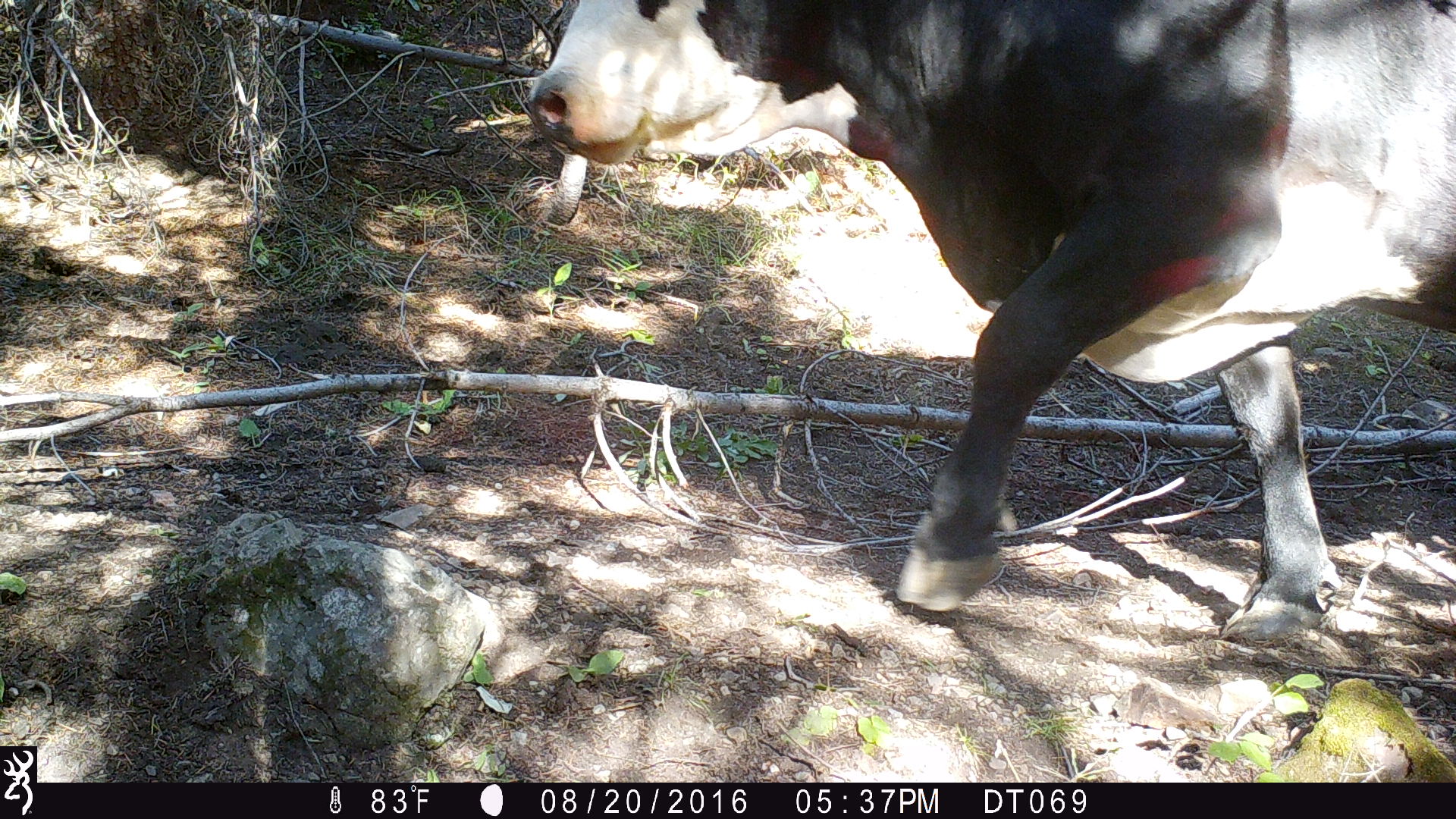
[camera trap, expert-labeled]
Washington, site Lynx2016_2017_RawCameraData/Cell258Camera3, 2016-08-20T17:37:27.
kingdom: Animalia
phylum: Chordata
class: Mammalia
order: Artiodactyla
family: Bovidae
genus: Bos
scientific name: Bos taurus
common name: domestic cattle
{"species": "domestic cattle (Bos taurus)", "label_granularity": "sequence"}